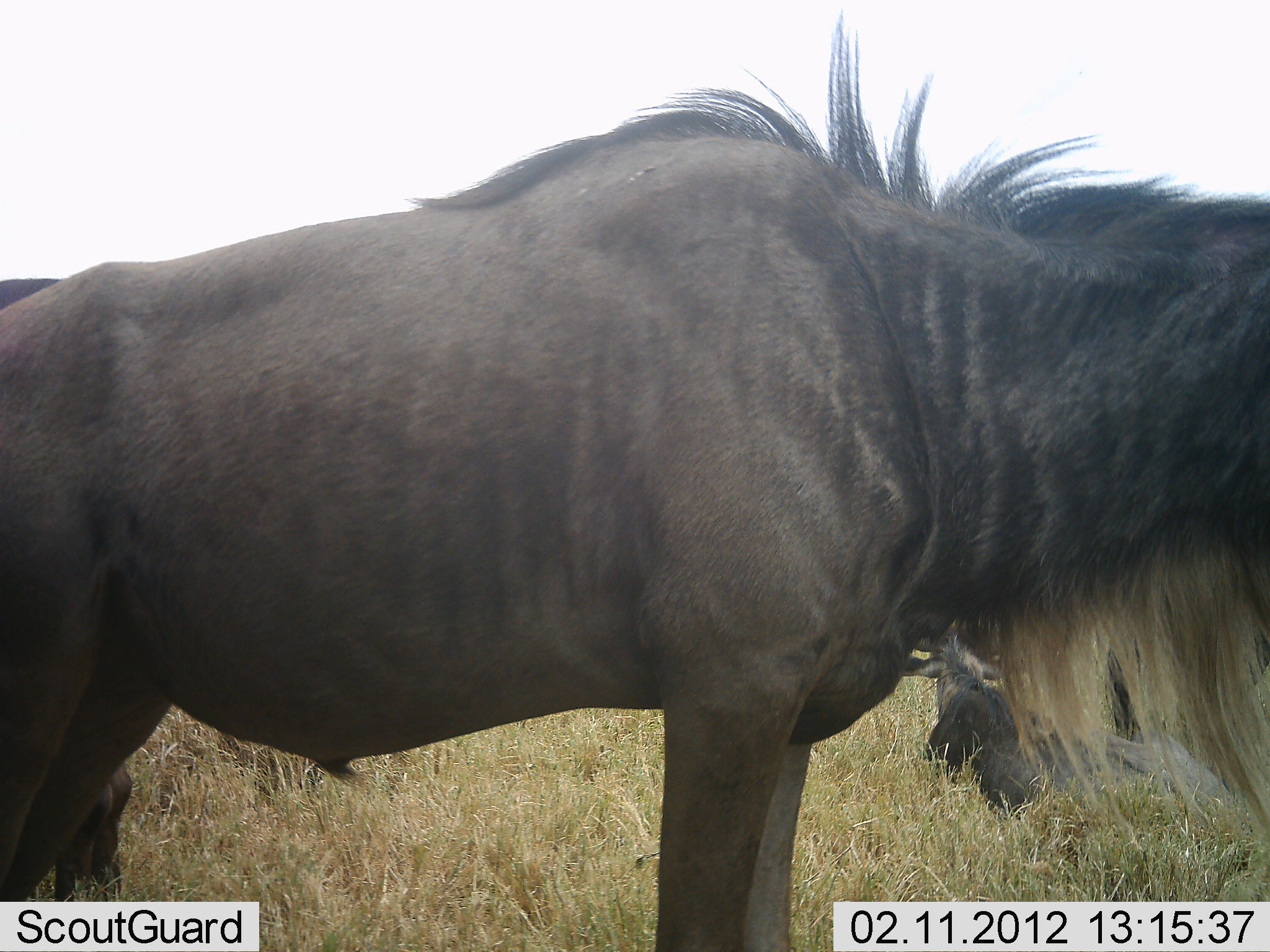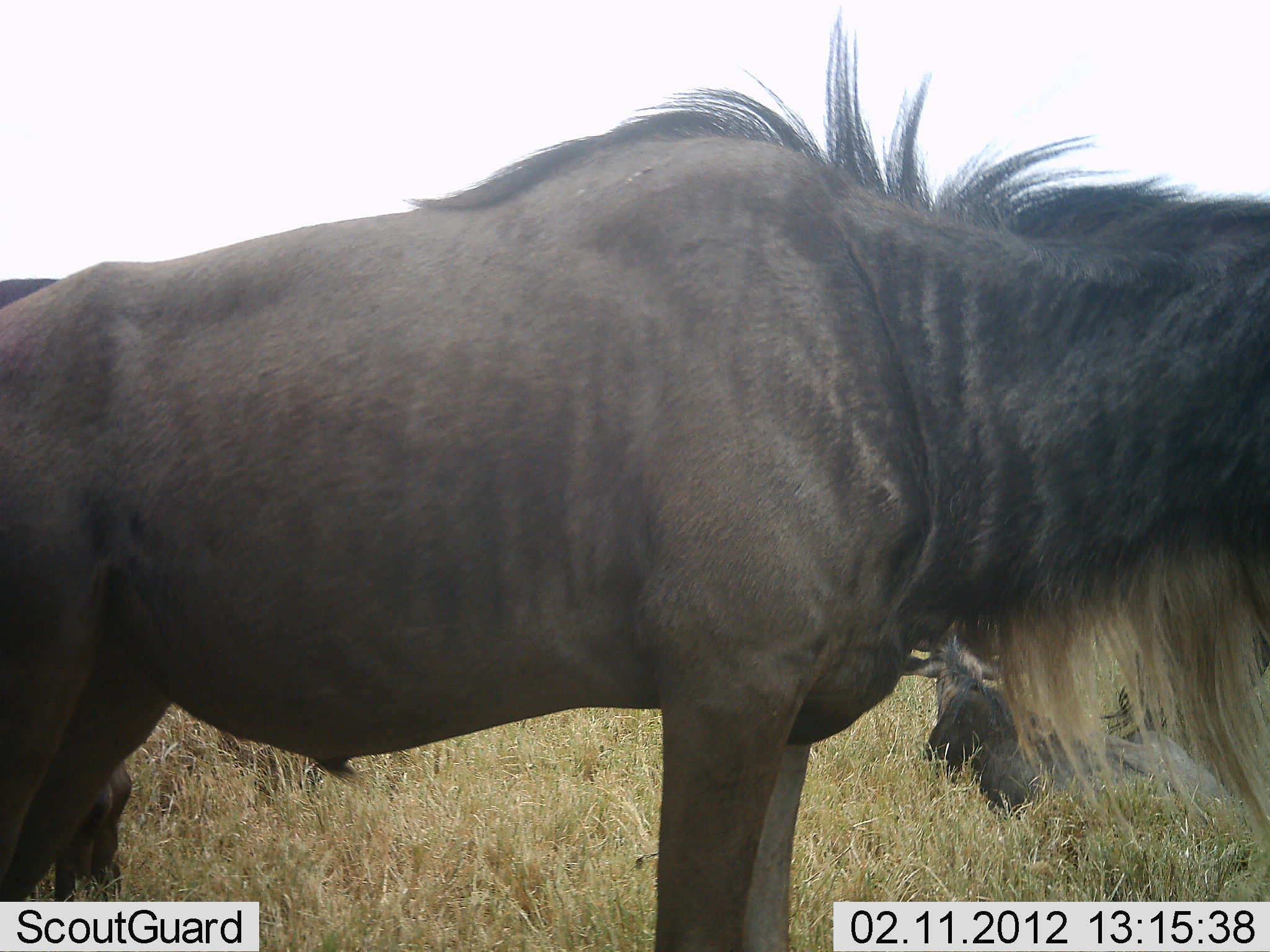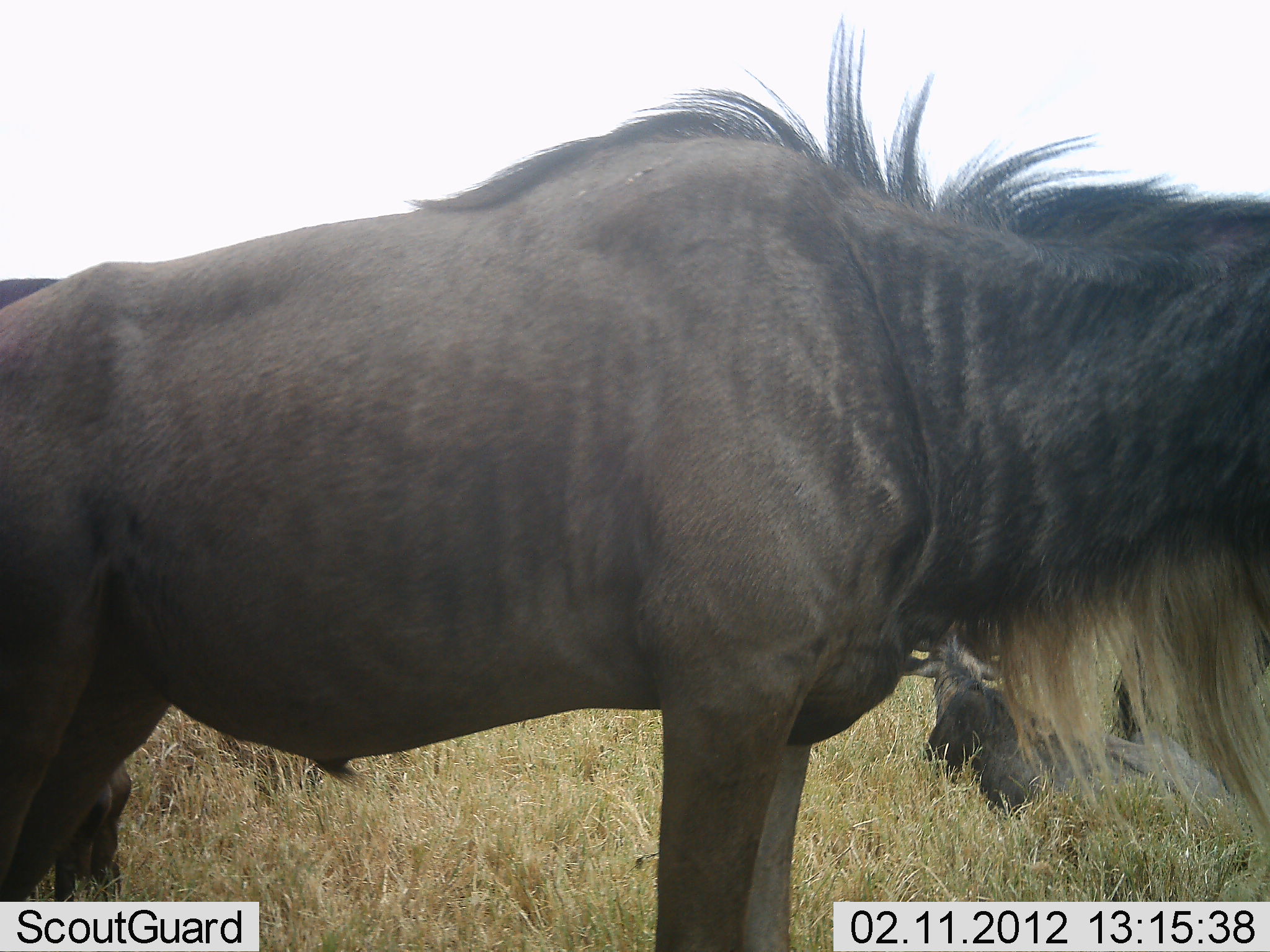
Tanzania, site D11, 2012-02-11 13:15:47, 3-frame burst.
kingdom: Animalia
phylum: Chordata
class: Mammalia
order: Artiodactyla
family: Bovidae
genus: Connochaetes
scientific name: Connochaetes taurinus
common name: blue wildebeest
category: wildebeest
Wildebeest (blue wildebeest) (Connochaetes taurinus), count 3. Behavior (volunteer vote fractions): standing 76%, resting 82%, moving 0%, interacting 0%. Young present (vote fraction): 0%. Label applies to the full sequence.